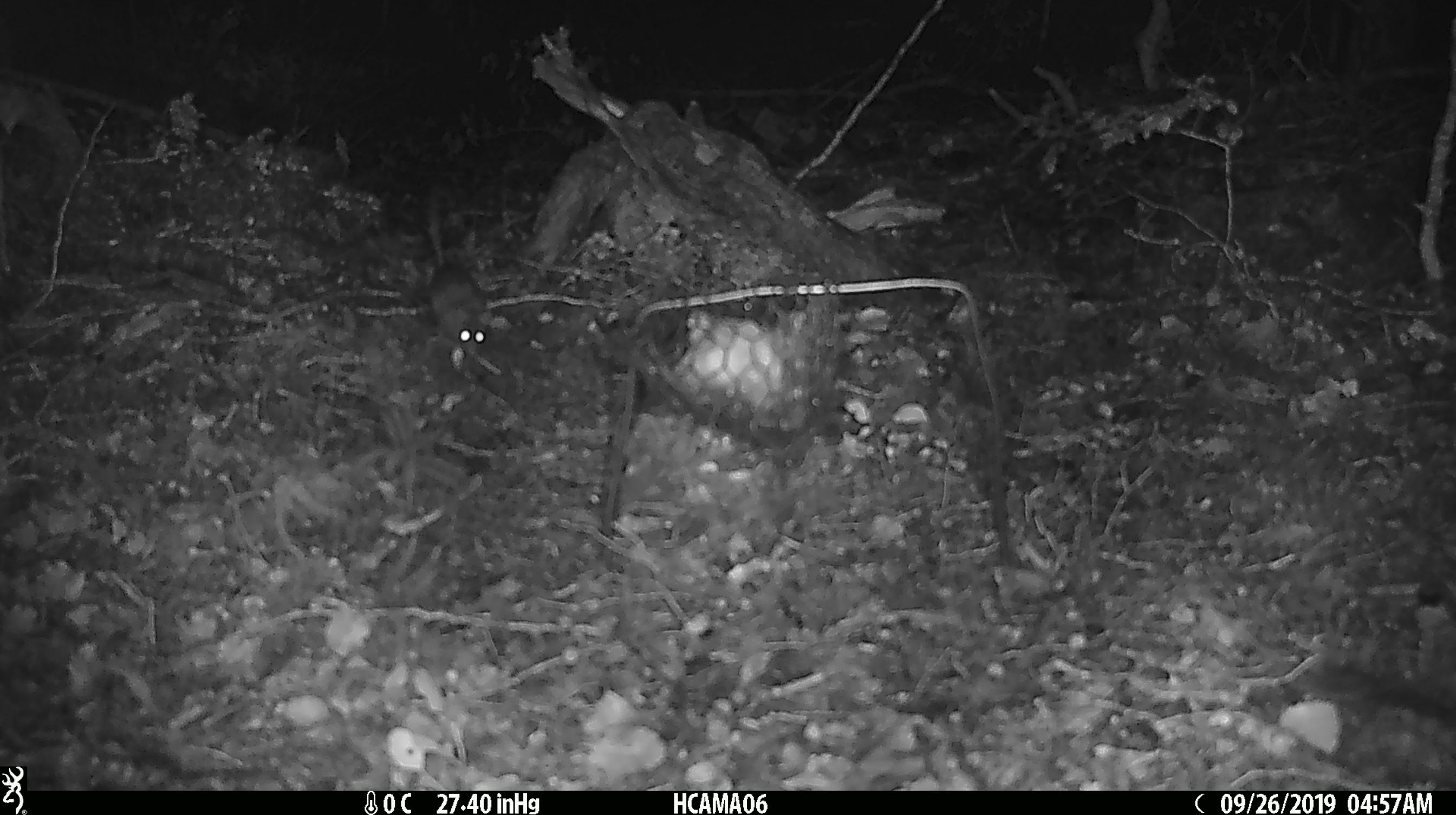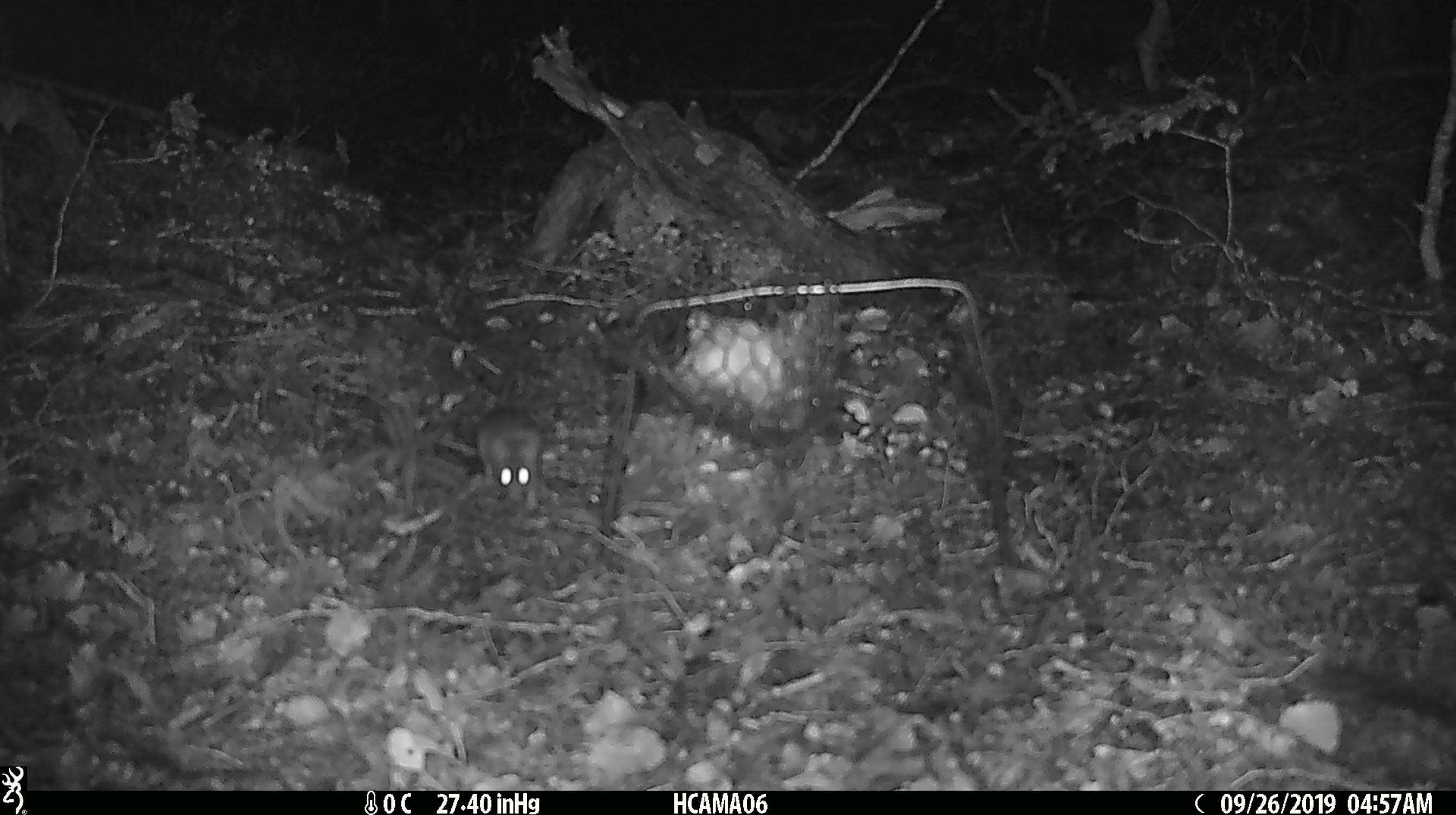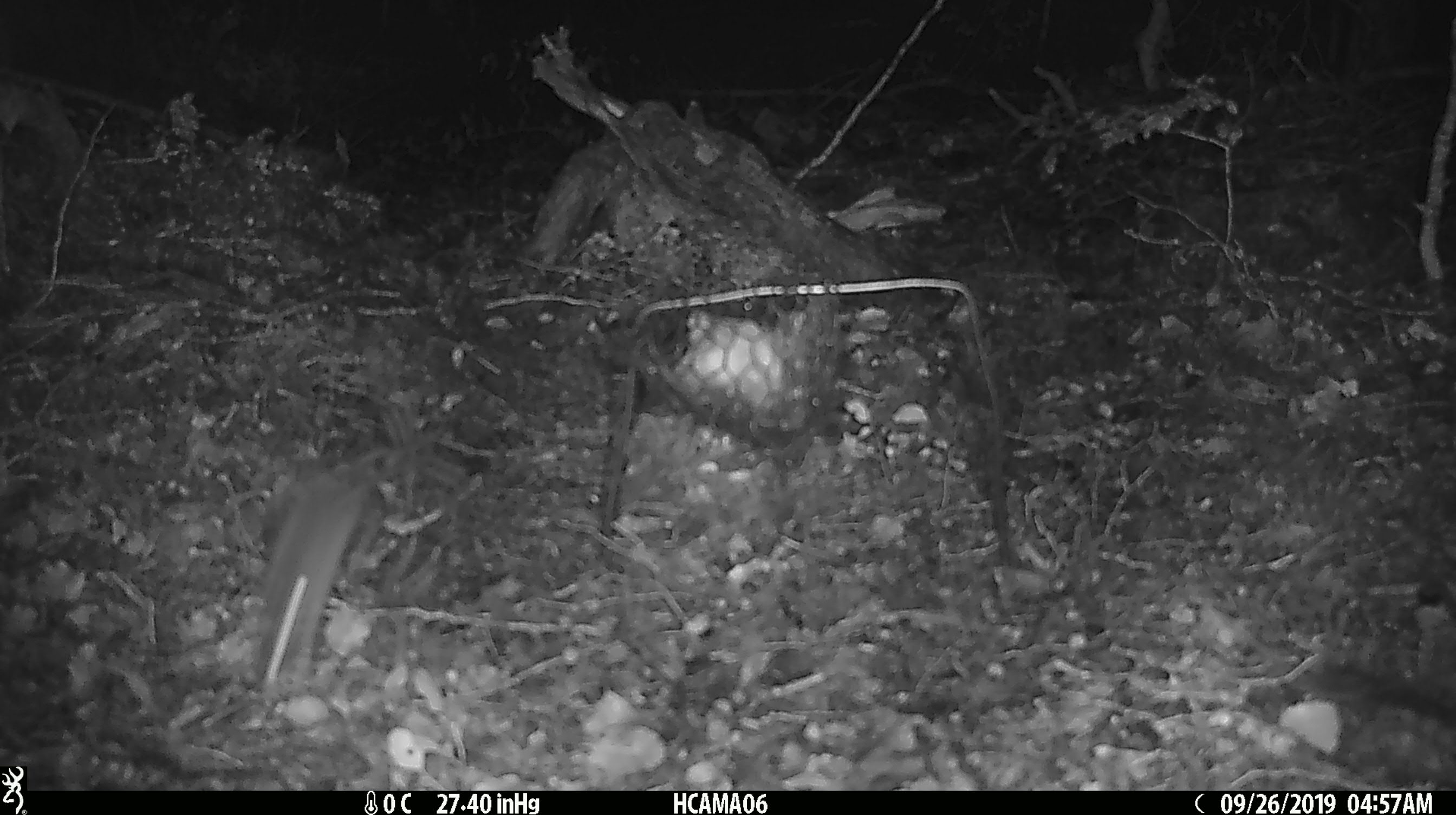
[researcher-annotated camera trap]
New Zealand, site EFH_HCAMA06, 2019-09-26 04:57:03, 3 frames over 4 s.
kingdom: Animalia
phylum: Chordata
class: Mammalia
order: Rodentia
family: Muridae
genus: Mus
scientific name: Mus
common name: mouse